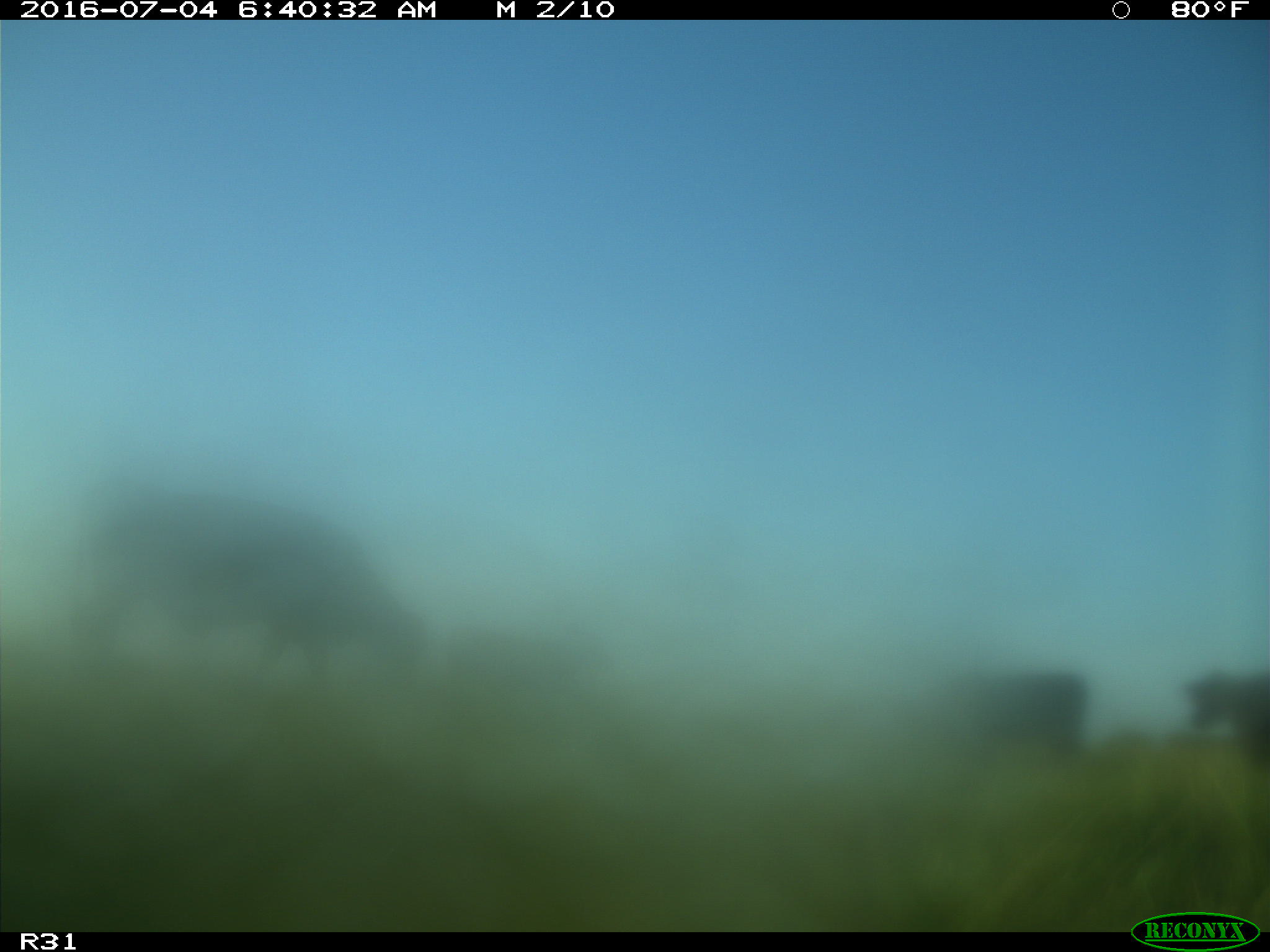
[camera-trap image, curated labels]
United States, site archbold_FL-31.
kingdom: Animalia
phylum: Chordata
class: Mammalia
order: Artiodactyla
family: Bovidae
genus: Bos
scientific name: Bos taurus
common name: domestic cow